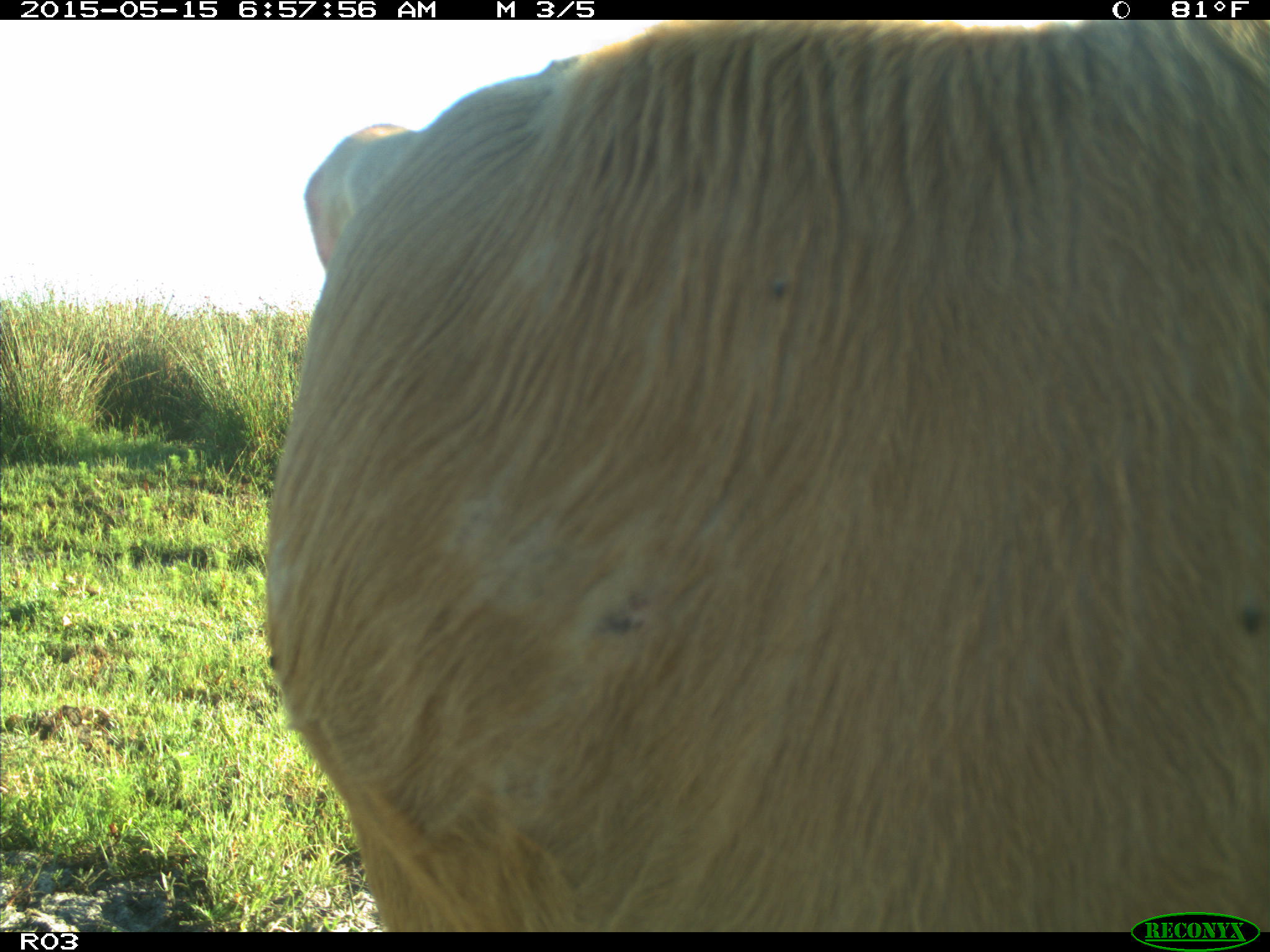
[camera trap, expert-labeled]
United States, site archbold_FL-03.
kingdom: Animalia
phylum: Chordata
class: Mammalia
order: Artiodactyla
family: Bovidae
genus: Bos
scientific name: Bos taurus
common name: domestic cow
Bos taurus (domestic cow).